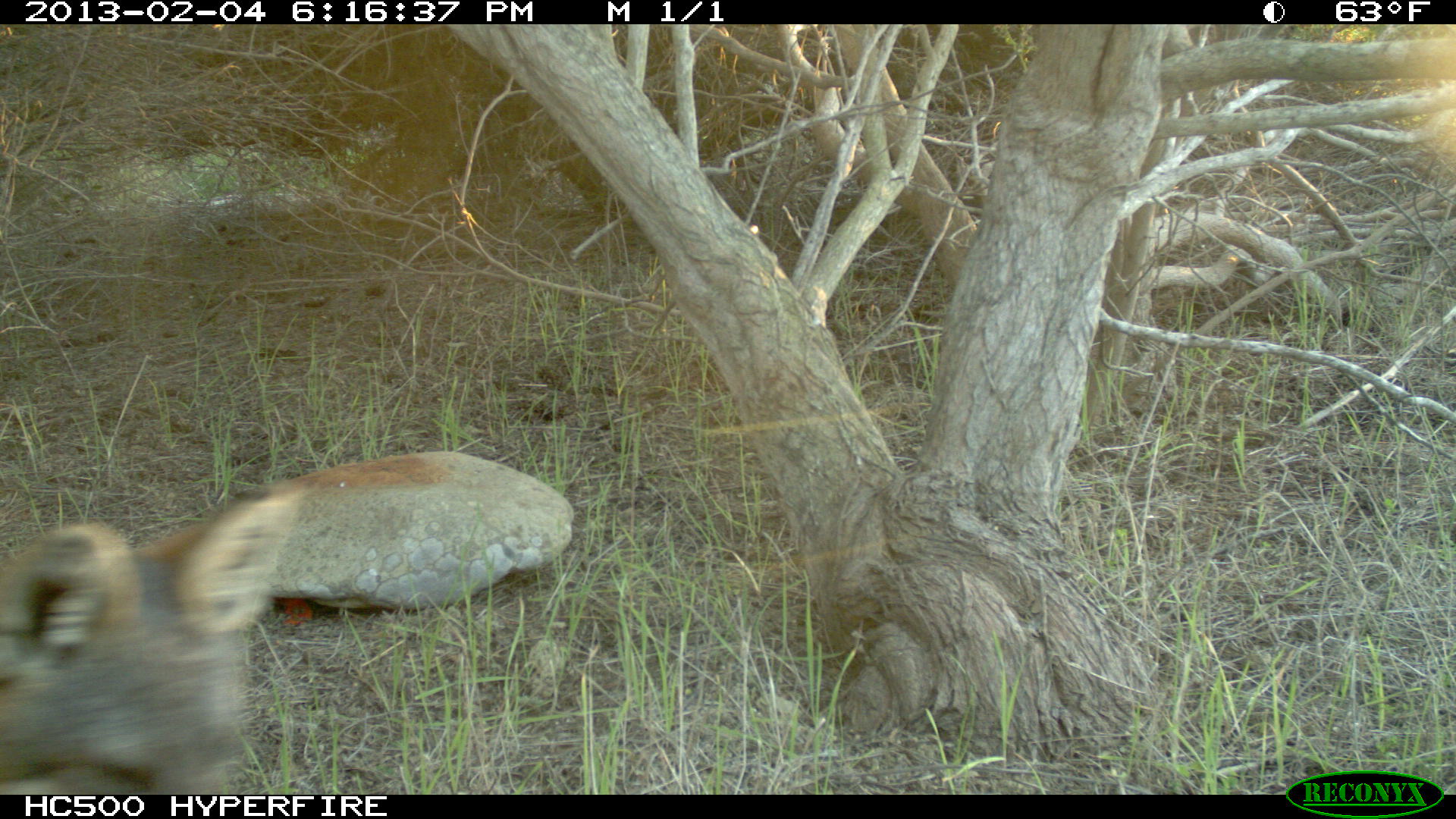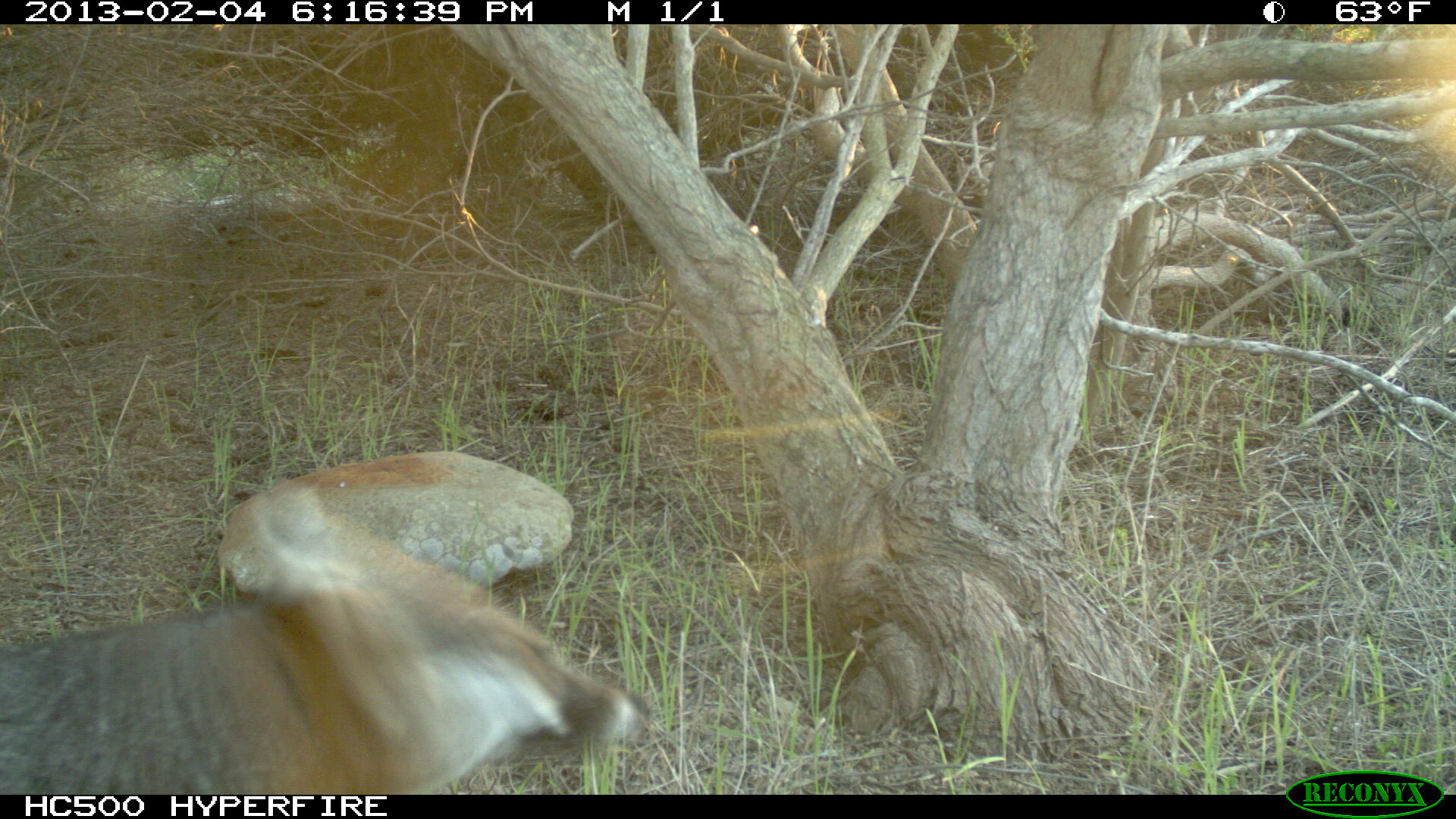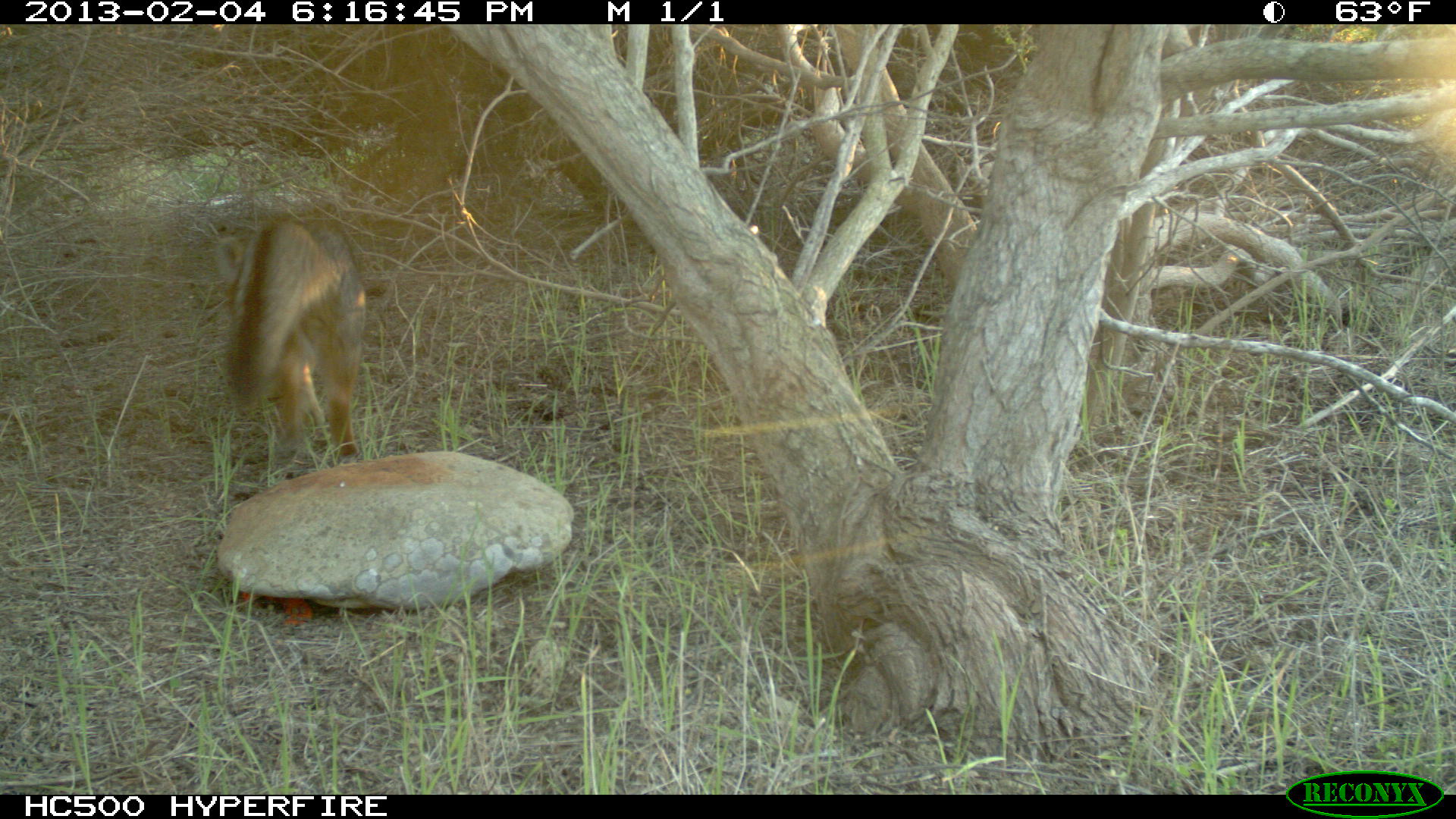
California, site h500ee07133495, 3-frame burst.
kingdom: Animalia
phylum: Chordata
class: Mammalia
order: Carnivora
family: Canidae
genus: Urocyon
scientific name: Urocyon littoralis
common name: island fox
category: fox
Fox (island fox) (Urocyon littoralis).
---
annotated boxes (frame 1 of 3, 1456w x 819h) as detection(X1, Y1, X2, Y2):
fox: detection(0, 476, 304, 792)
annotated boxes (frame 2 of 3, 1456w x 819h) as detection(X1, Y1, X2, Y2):
fox: detection(0, 492, 651, 795)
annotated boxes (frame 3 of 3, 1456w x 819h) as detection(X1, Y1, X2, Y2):
fox: detection(215, 216, 365, 458)